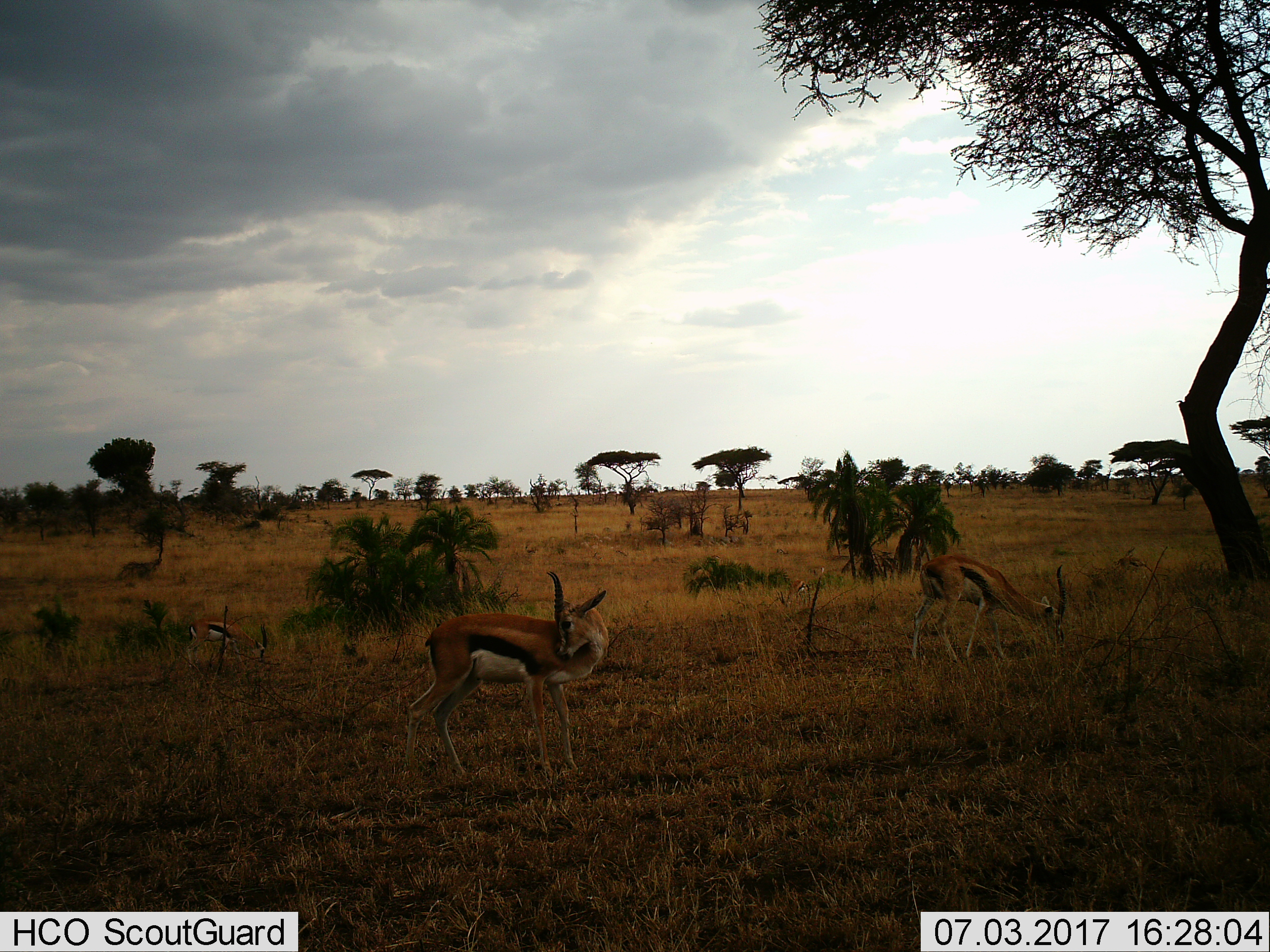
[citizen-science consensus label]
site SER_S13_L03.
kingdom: Animalia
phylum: Chordata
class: Mammalia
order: Artiodactyla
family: Bovidae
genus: Eudorcas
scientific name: Eudorcas thomsonii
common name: thomson's gazelle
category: gazellethomsons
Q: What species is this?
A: Gazellethomsons (thomson's gazelle) (Eudorcas thomsonii).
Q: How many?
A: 3.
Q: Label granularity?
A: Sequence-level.